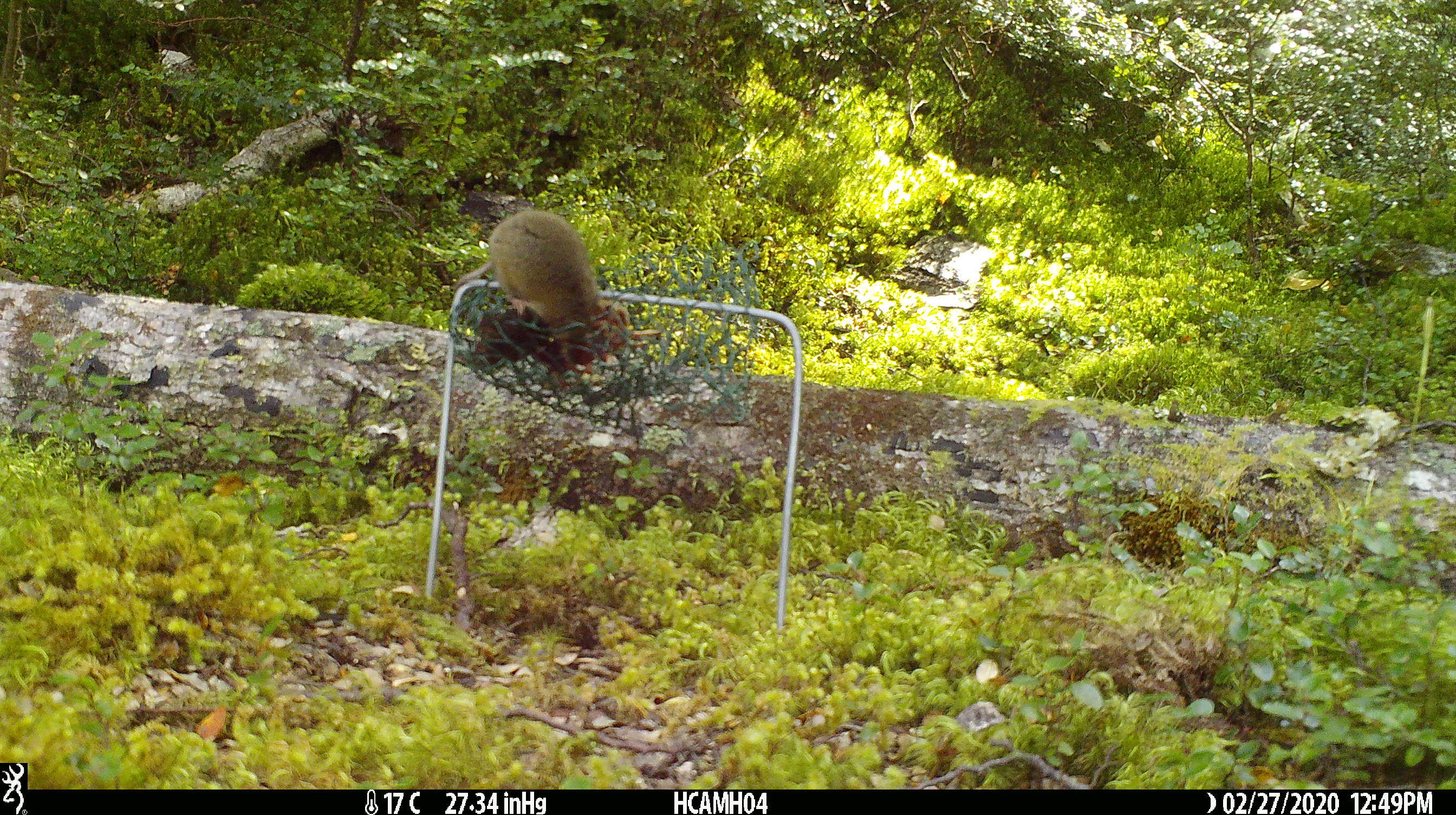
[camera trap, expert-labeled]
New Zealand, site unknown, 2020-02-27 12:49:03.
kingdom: Animalia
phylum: Chordata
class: Mammalia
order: Rodentia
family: Muridae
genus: Mus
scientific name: Mus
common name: mouse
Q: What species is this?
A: Mouse (Mus).